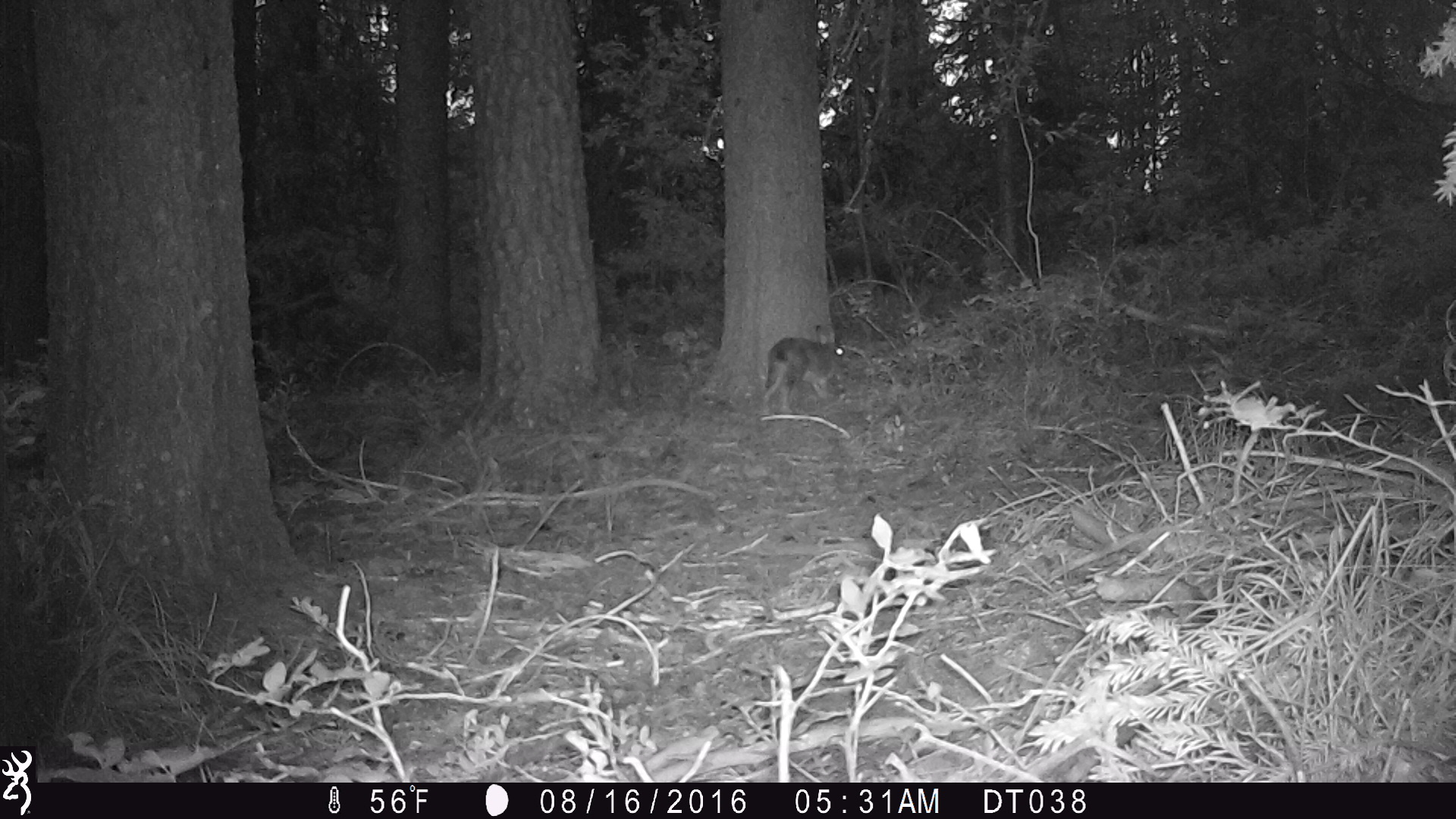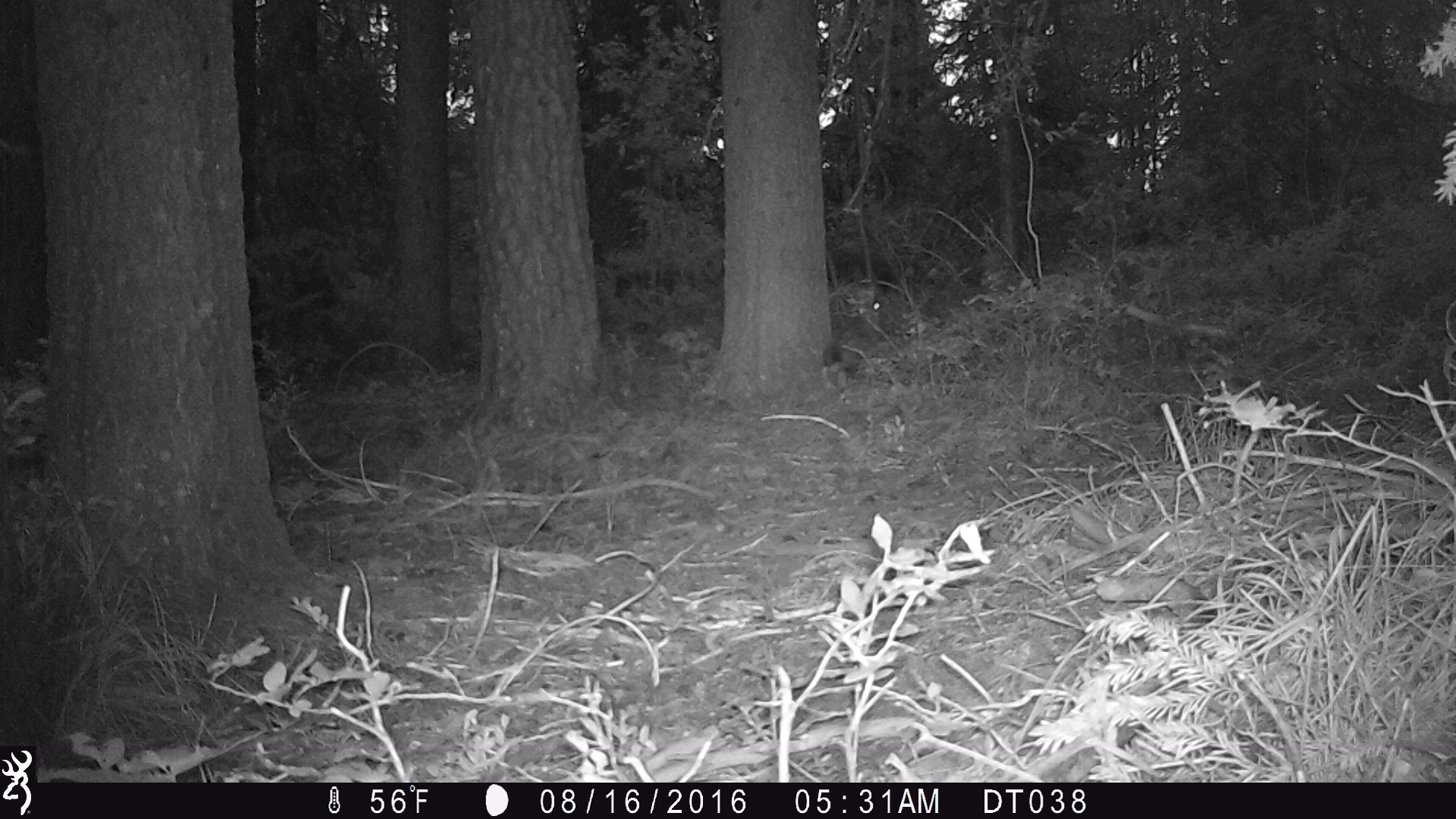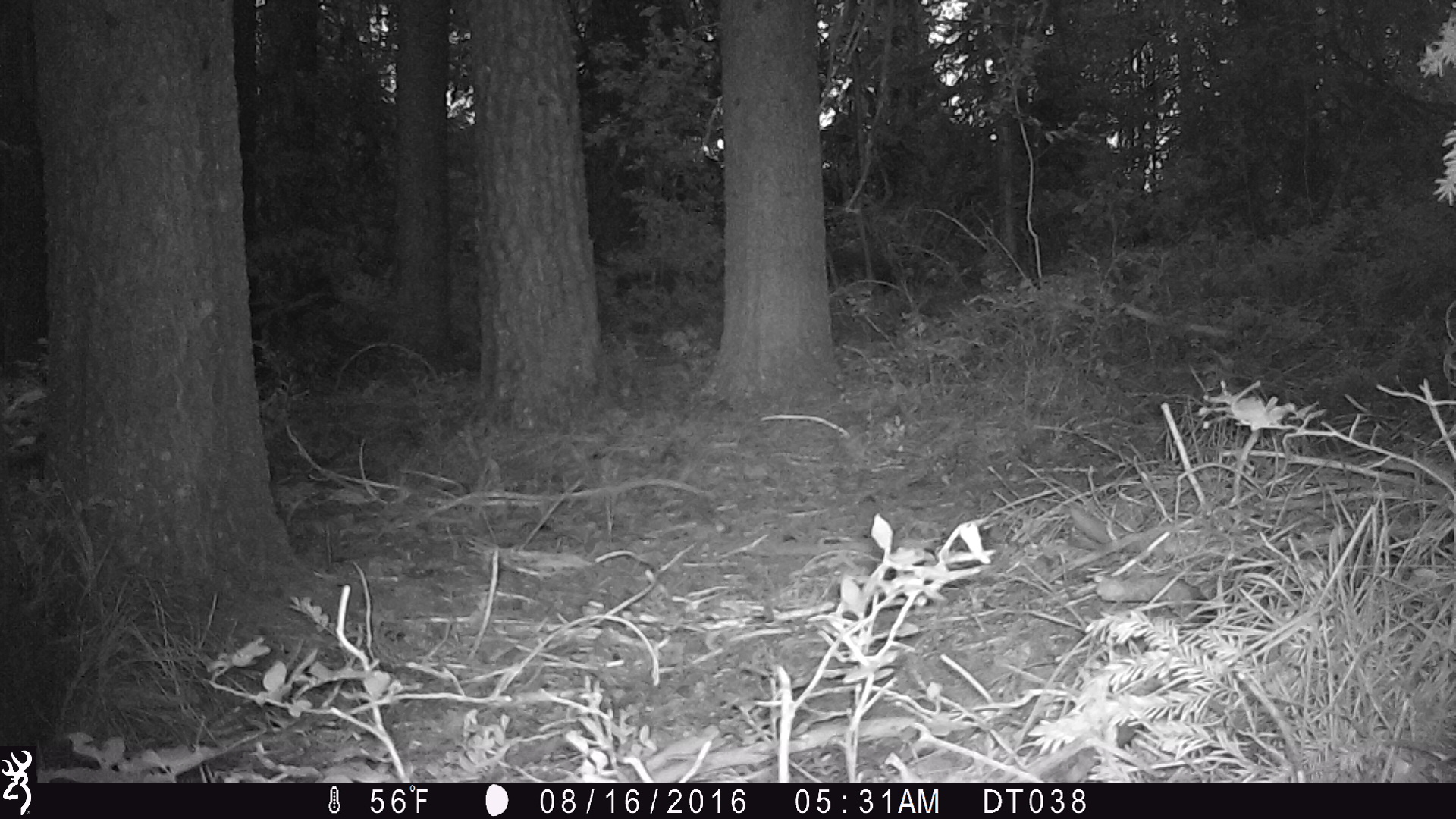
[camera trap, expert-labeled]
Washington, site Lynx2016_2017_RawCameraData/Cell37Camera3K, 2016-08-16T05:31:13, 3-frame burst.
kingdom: Animalia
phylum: Chordata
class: Mammalia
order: Lagomorpha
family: Leporidae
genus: Lepus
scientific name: Lepus americanus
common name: snowshoe hare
Lepus americanus (snowshoe hare). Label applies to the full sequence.